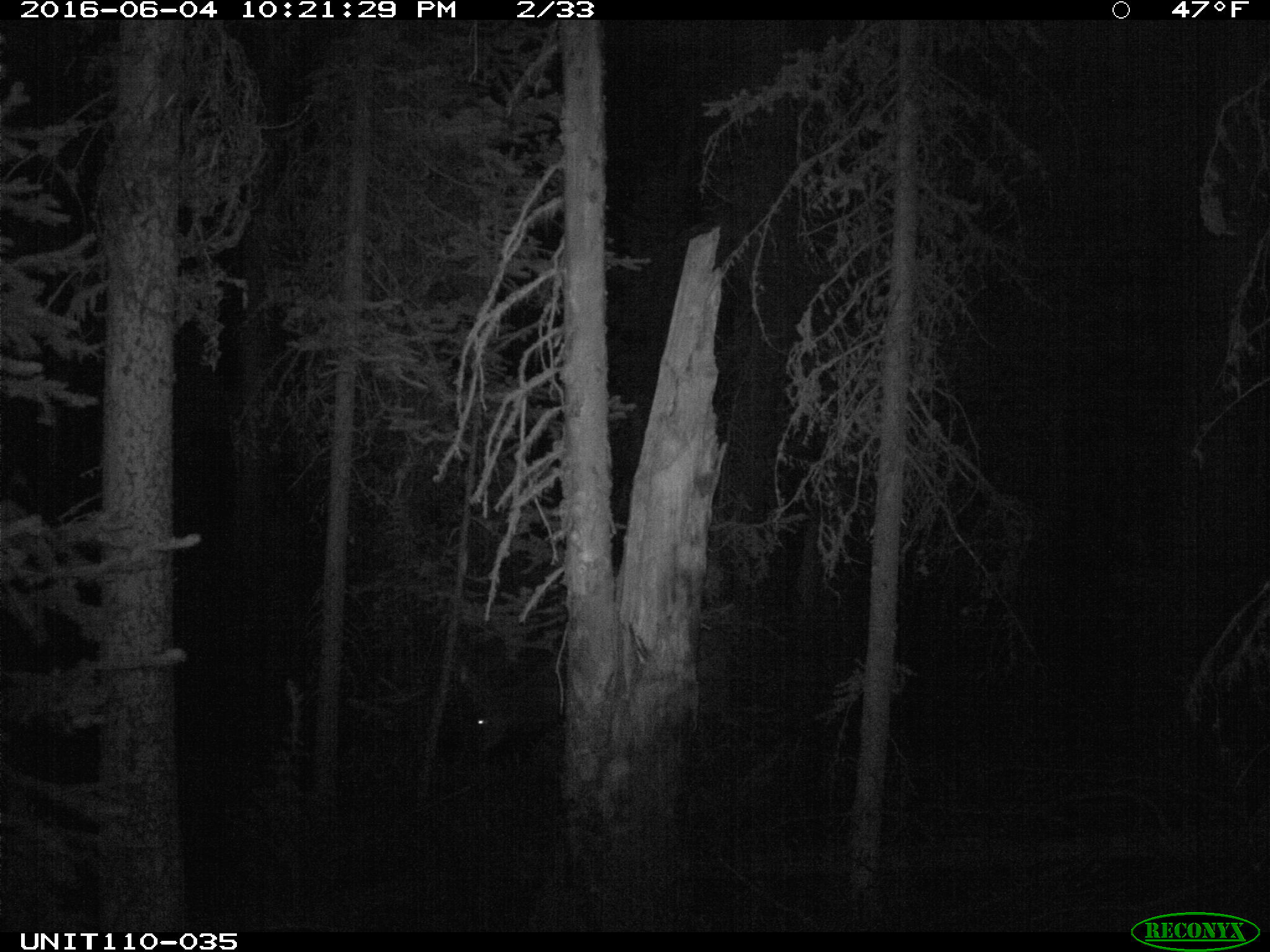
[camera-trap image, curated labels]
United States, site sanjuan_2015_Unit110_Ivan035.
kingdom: Animalia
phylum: Chordata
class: Mammalia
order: Artiodactyla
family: Cervidae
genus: Cervus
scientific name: Cervus elaphus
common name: red deer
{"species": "Cervus elaphus (red deer)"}